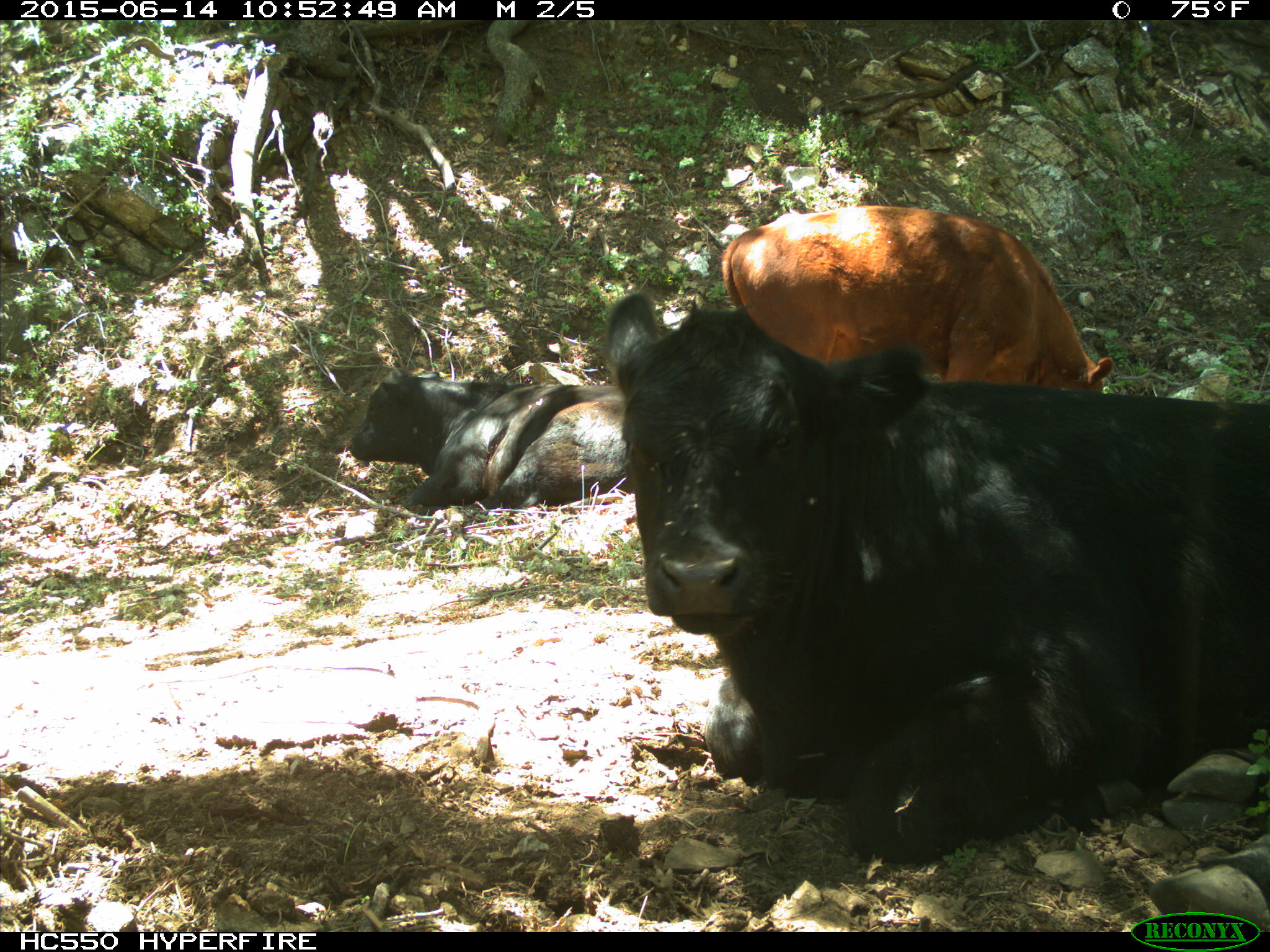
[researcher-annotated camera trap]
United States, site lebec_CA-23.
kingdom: Animalia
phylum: Chordata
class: Mammalia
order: Artiodactyla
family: Bovidae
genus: Bos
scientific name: Bos taurus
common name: domestic cow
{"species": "Bos taurus (domestic cow)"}